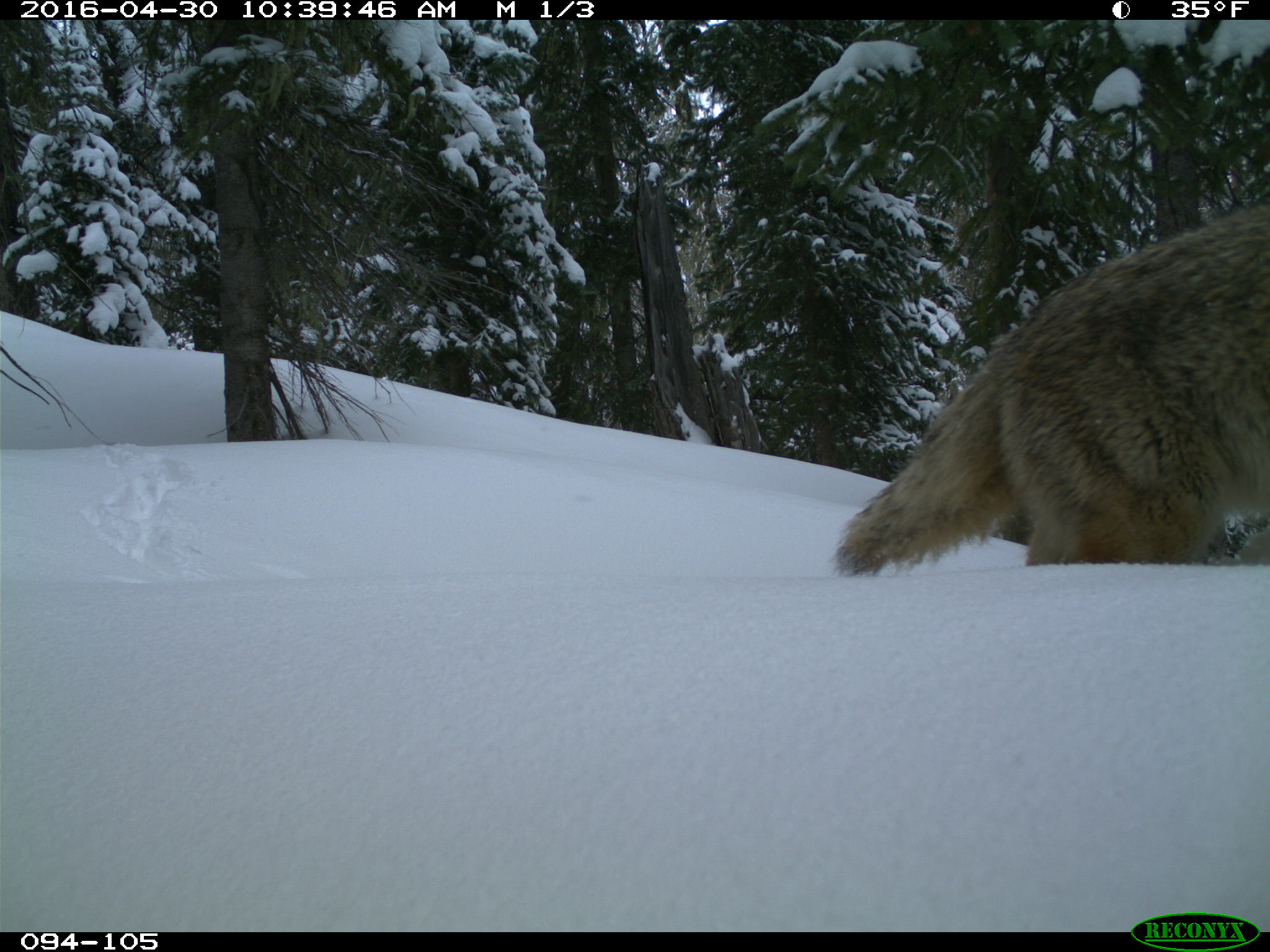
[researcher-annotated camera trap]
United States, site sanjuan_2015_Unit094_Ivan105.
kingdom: Animalia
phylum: Chordata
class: Mammalia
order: Carnivora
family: Canidae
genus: Canis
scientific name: Canis latrans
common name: coyote